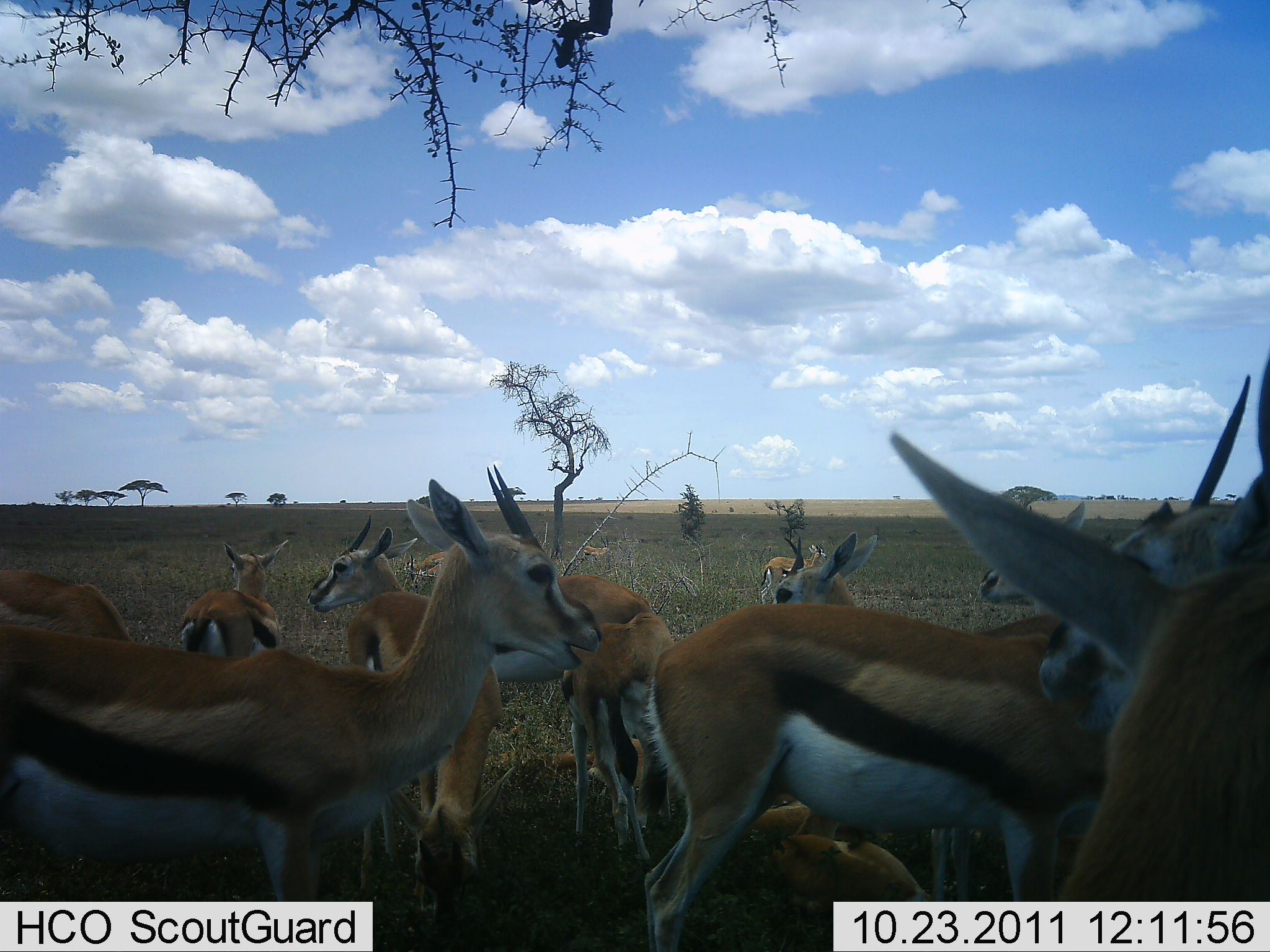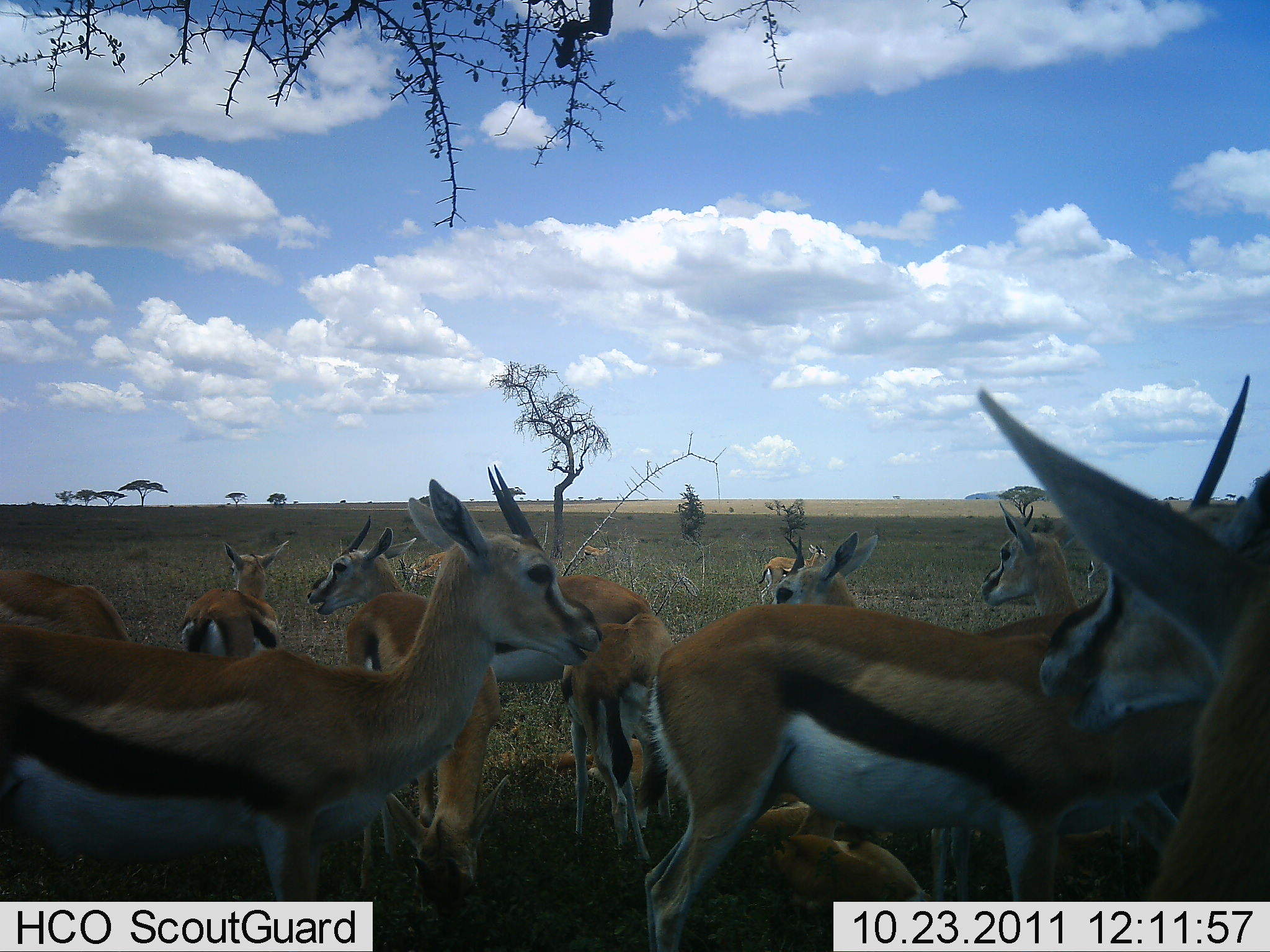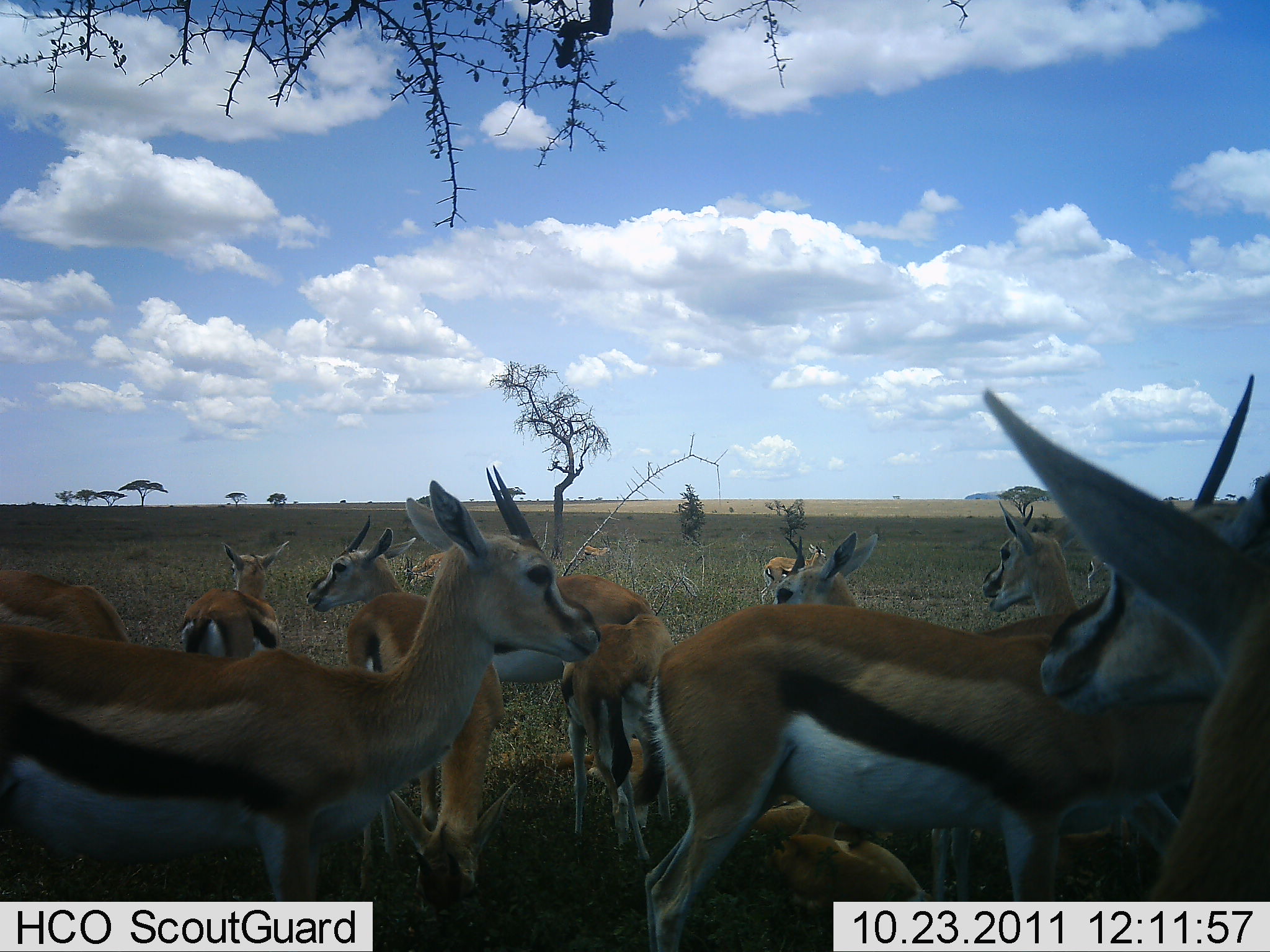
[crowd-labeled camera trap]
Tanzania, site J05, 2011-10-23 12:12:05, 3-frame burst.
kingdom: Animalia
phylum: Chordata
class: Mammalia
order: Artiodactyla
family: Bovidae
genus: Eudorcas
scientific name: Eudorcas thomsonii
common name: thomson's gazelle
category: gazellethomsons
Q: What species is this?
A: Gazellethomsons (thomson's gazelle) (Eudorcas thomsonii).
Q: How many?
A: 11-50.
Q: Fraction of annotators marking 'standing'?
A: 54%.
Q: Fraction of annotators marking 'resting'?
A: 15%.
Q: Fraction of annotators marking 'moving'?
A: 8%.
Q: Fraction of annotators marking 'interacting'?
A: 23%.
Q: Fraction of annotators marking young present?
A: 8%.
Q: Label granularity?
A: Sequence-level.